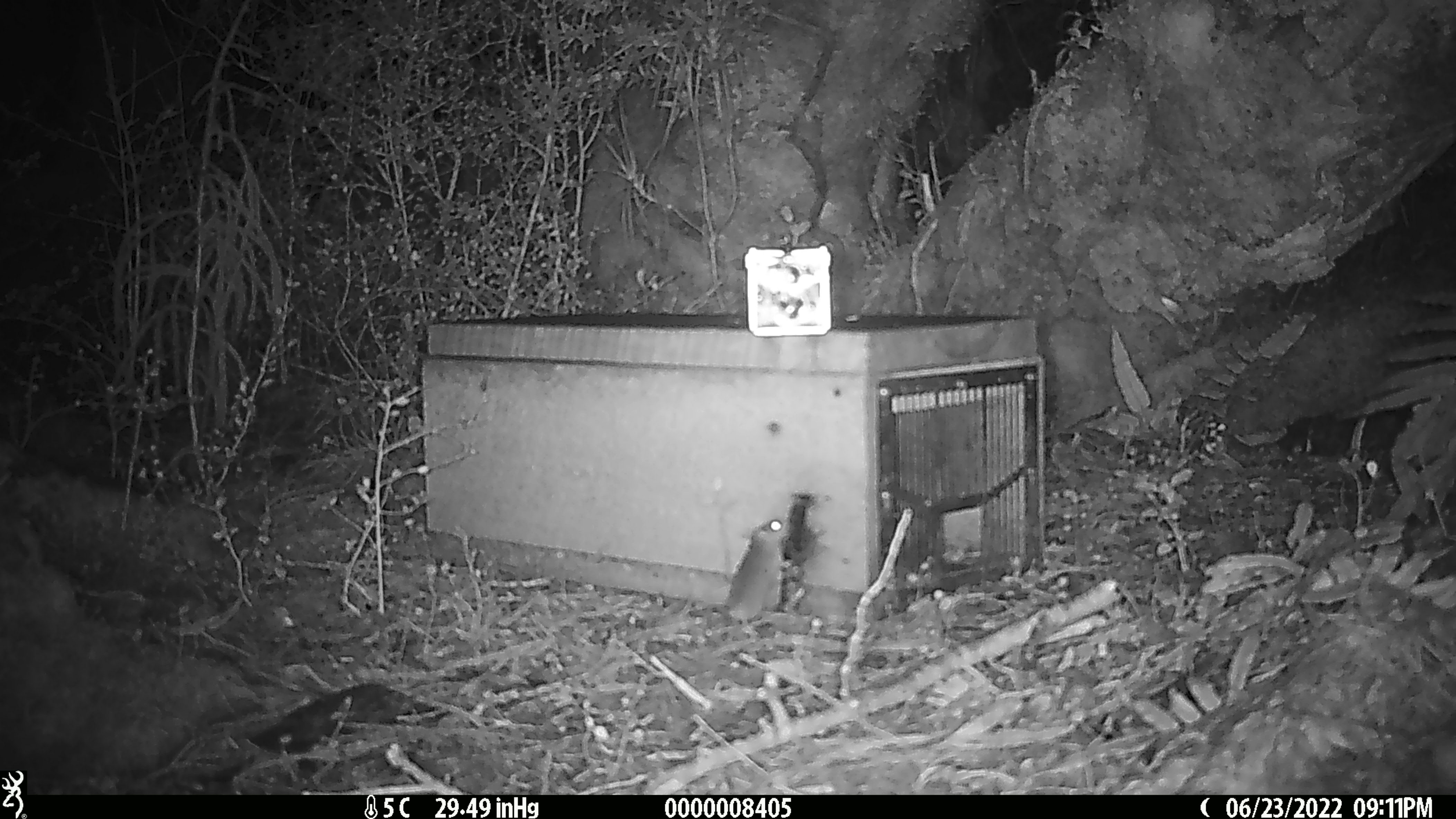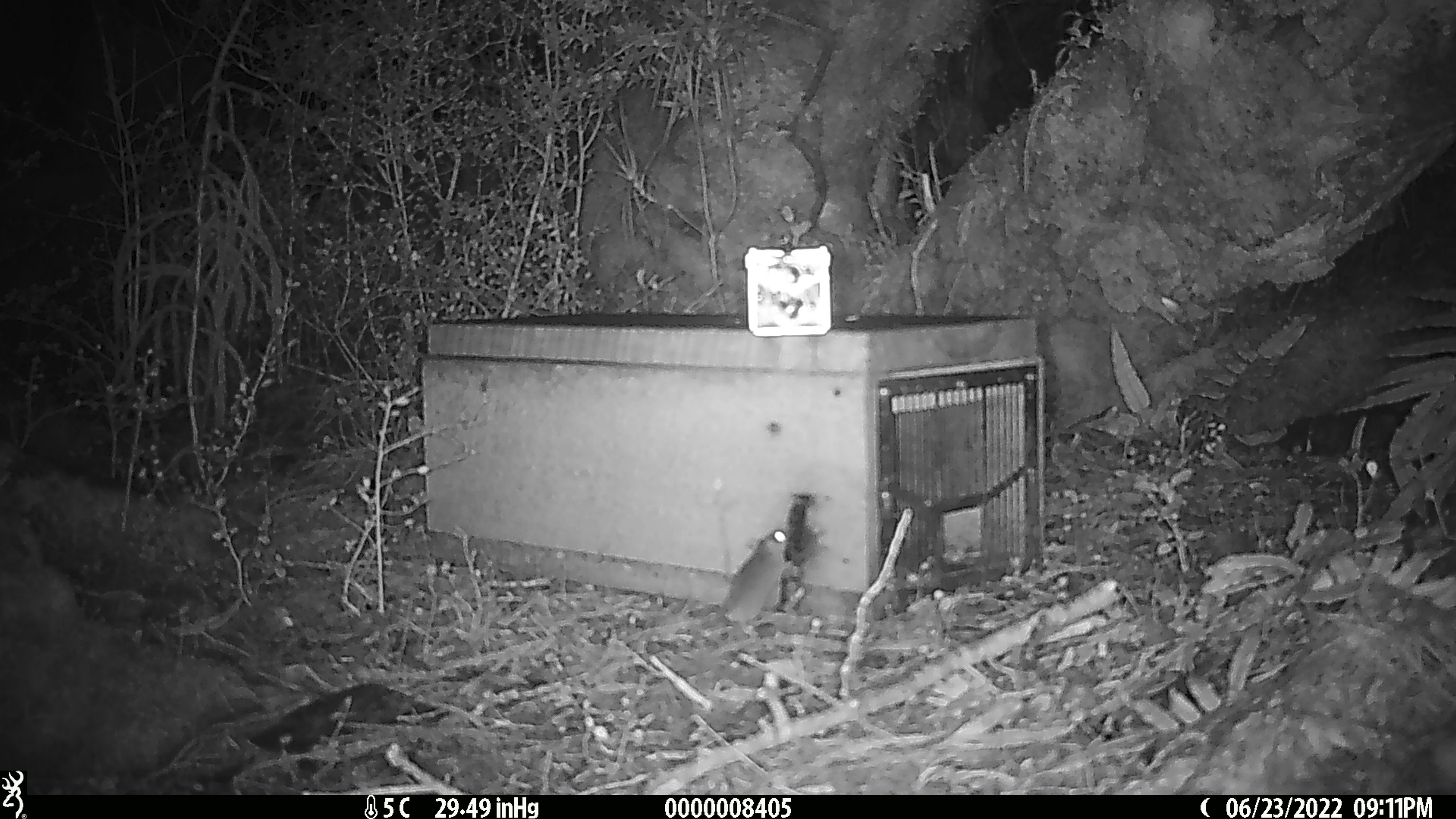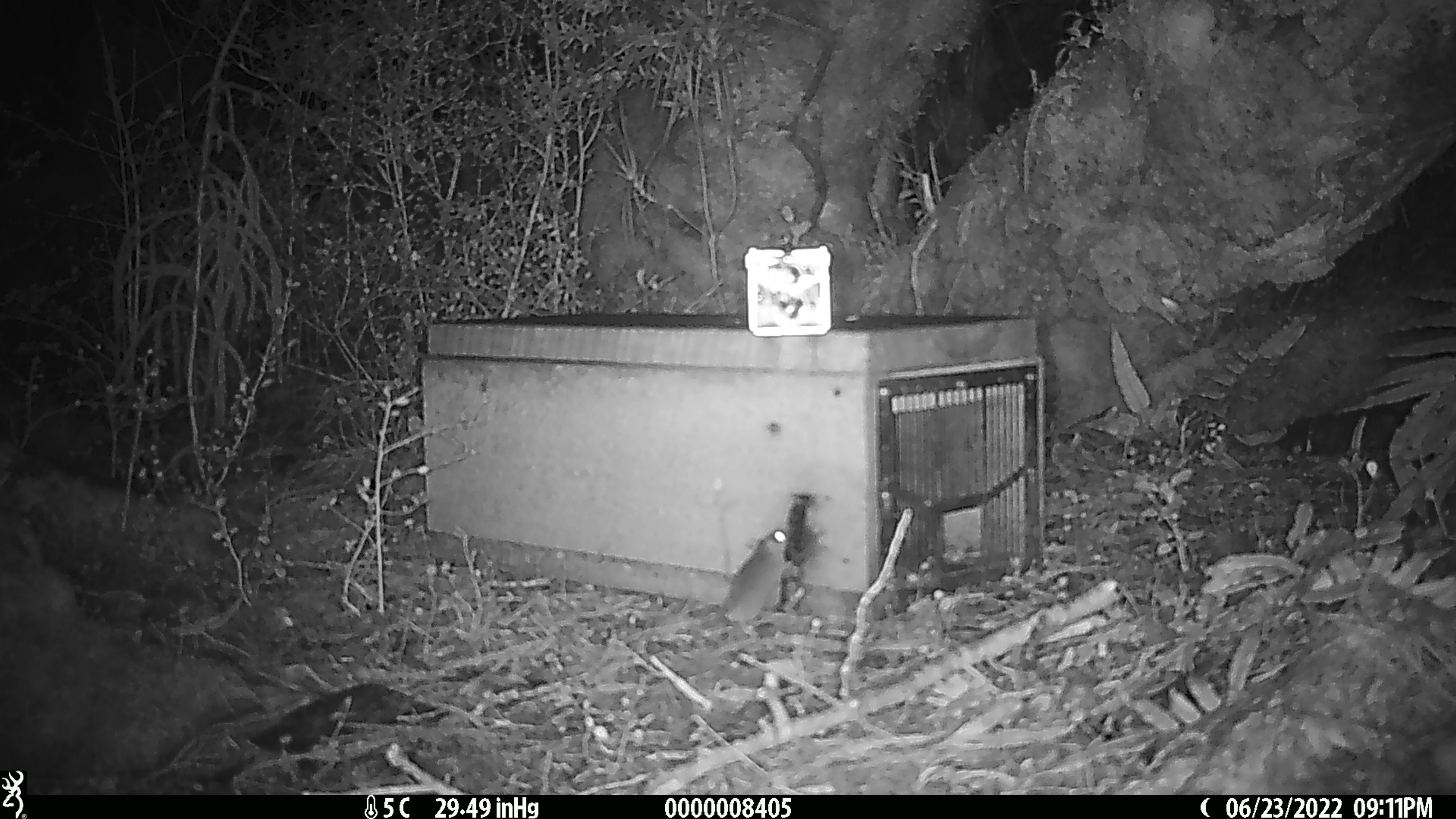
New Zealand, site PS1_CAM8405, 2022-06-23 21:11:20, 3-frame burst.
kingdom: Animalia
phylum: Chordata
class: Mammalia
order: Rodentia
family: Muridae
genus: Mus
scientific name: Mus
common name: mouse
Mouse (Mus).